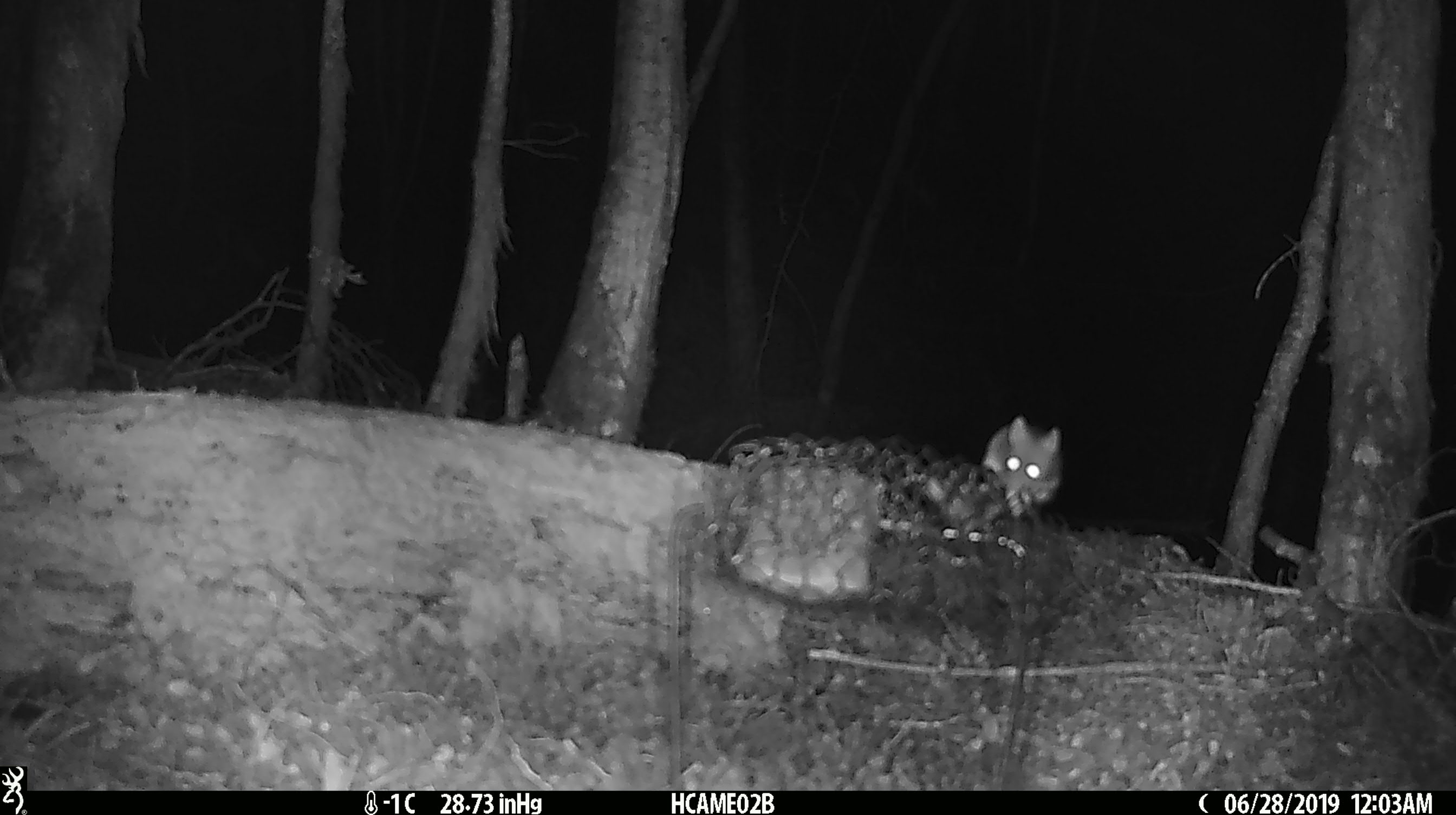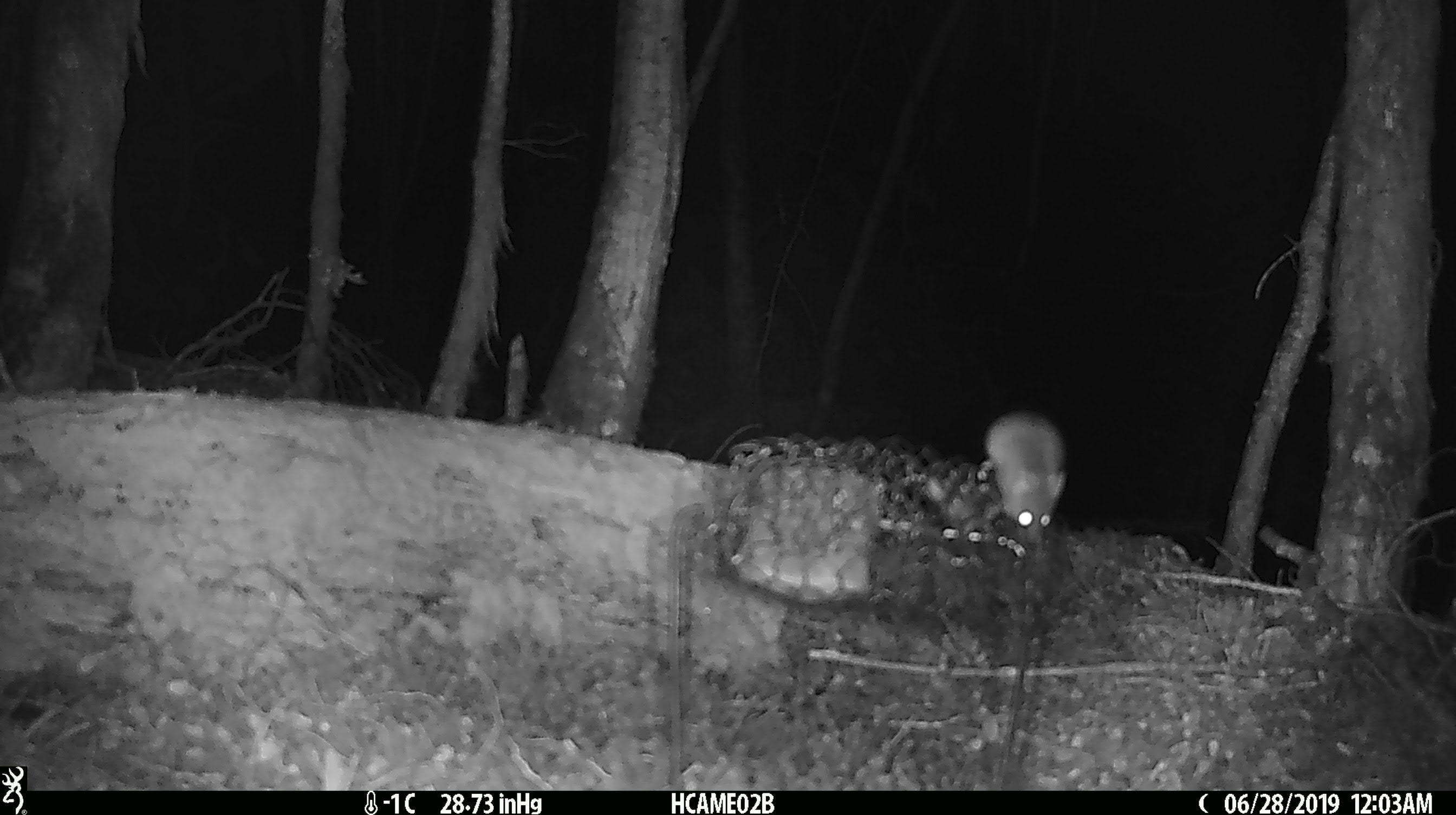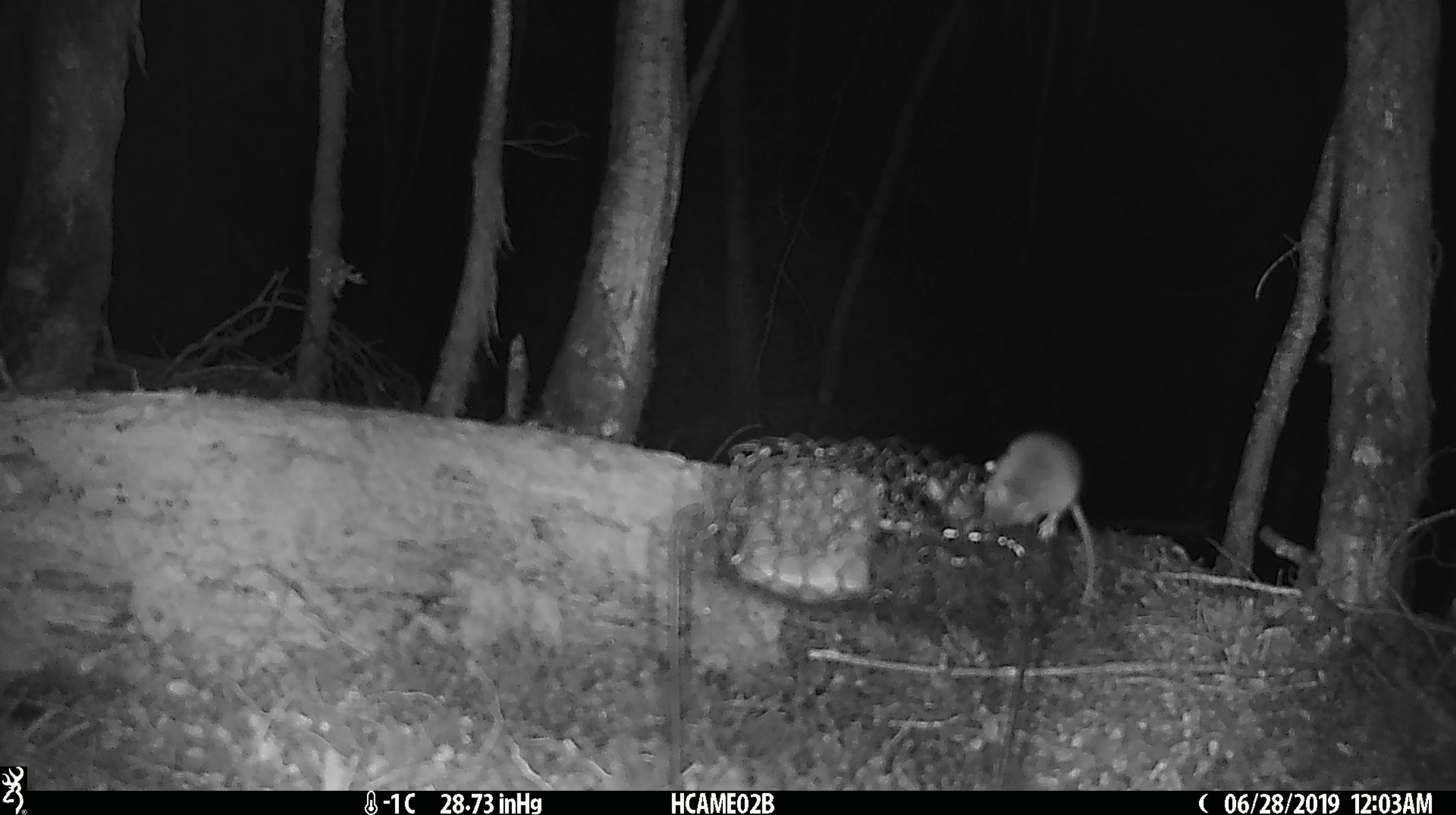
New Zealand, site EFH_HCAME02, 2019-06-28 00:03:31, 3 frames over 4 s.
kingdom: Animalia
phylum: Chordata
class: Mammalia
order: Rodentia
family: Muridae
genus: Mus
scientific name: Mus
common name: mouse